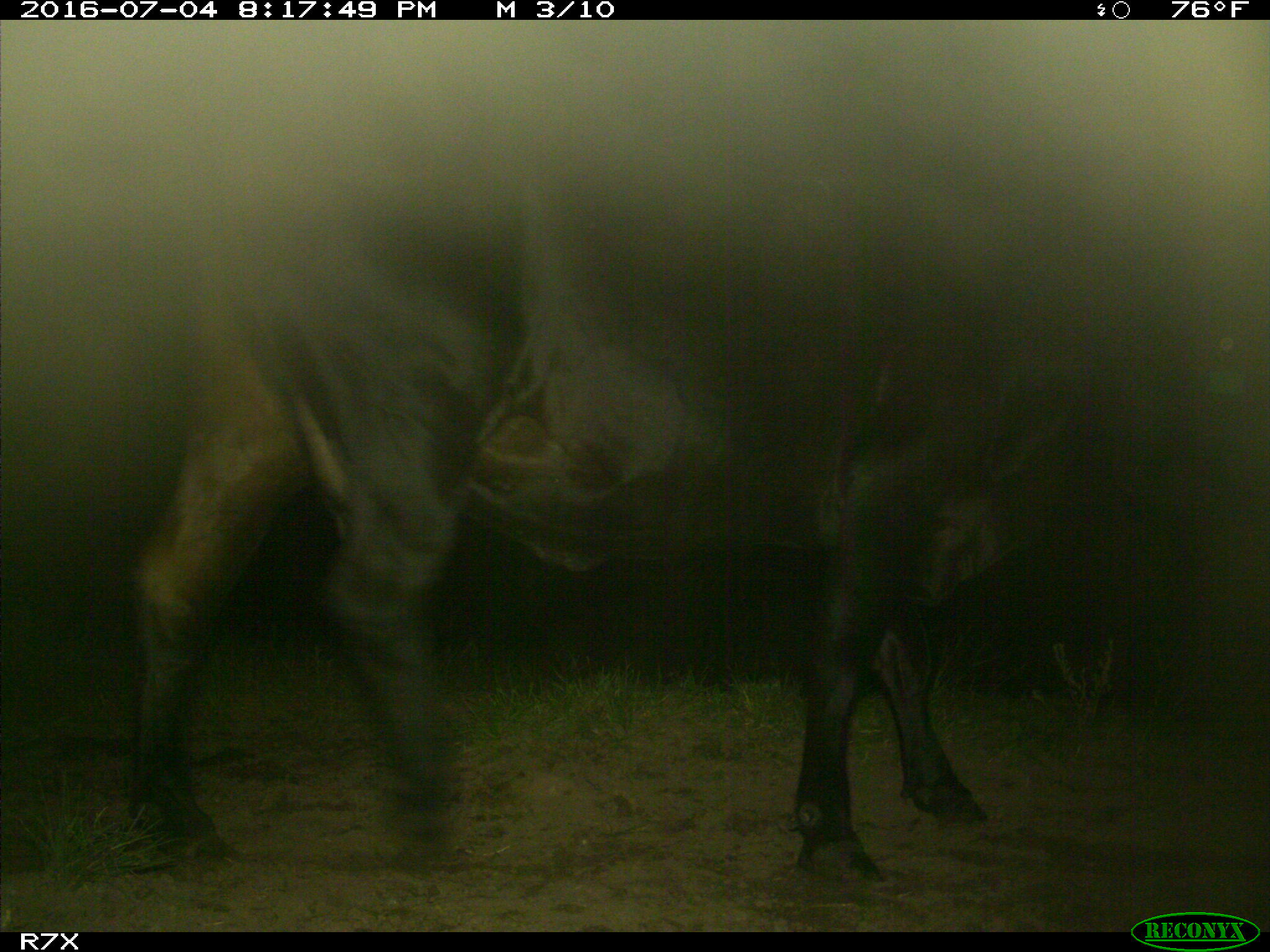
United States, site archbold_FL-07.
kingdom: Animalia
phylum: Chordata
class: Mammalia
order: Artiodactyla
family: Bovidae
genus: Bos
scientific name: Bos taurus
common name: domestic cow